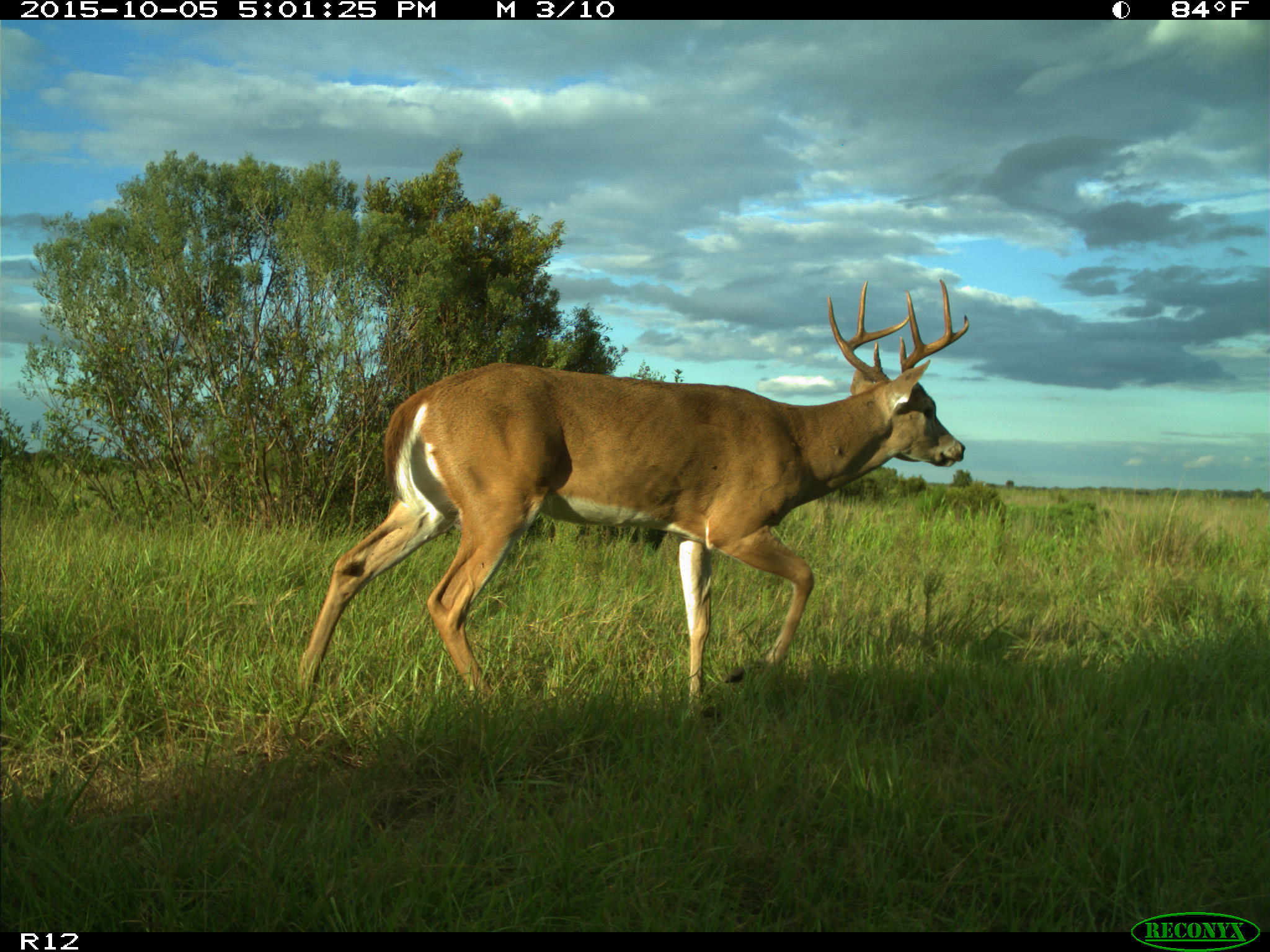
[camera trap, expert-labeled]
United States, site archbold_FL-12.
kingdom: Animalia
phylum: Chordata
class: Mammalia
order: Artiodactyla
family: Cervidae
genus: Odocoileus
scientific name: Odocoileus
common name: deer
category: unidentified deer